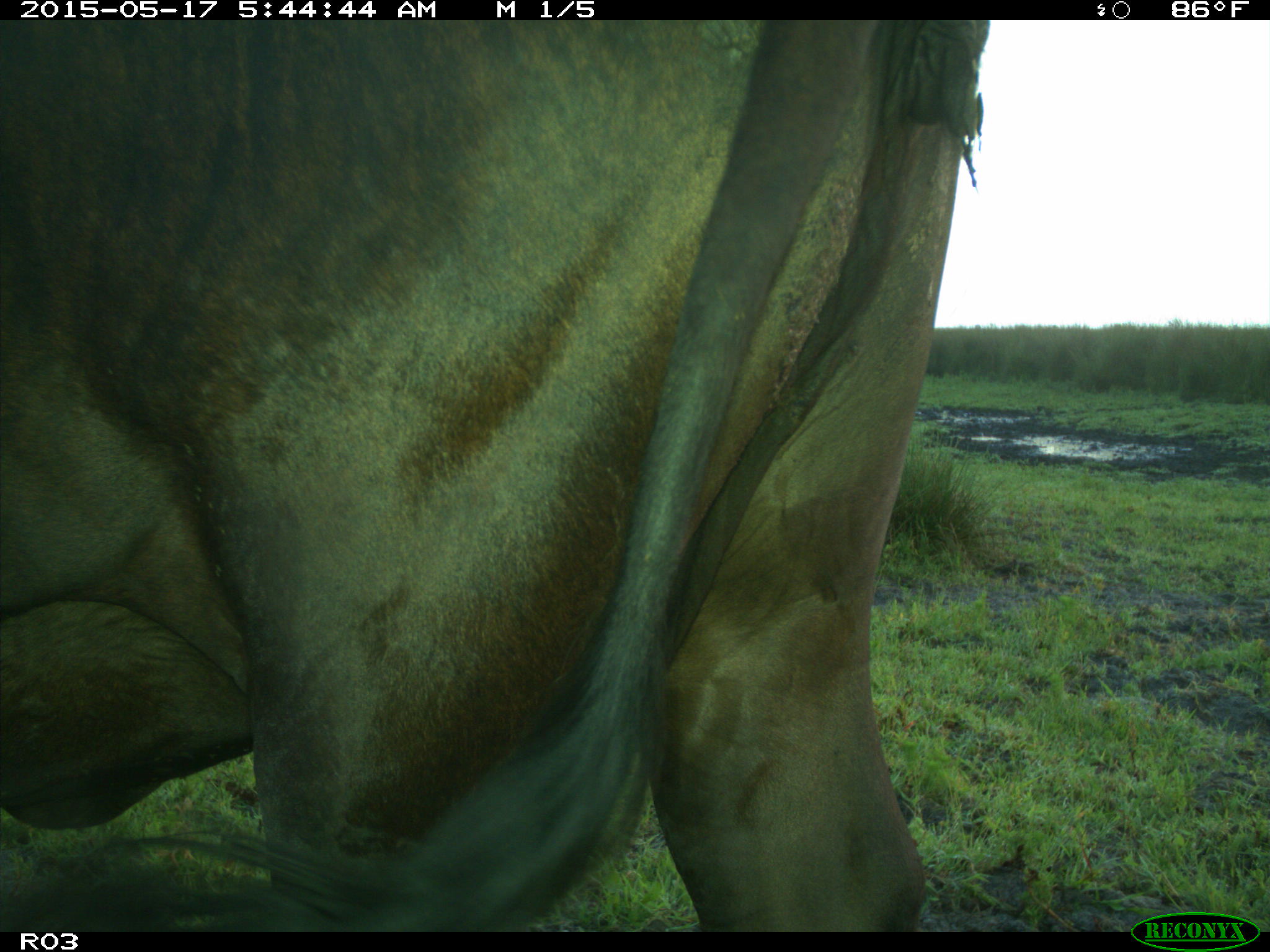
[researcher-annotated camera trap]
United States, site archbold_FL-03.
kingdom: Animalia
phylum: Chordata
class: Mammalia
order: Artiodactyla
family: Bovidae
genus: Bos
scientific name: Bos taurus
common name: domestic cow